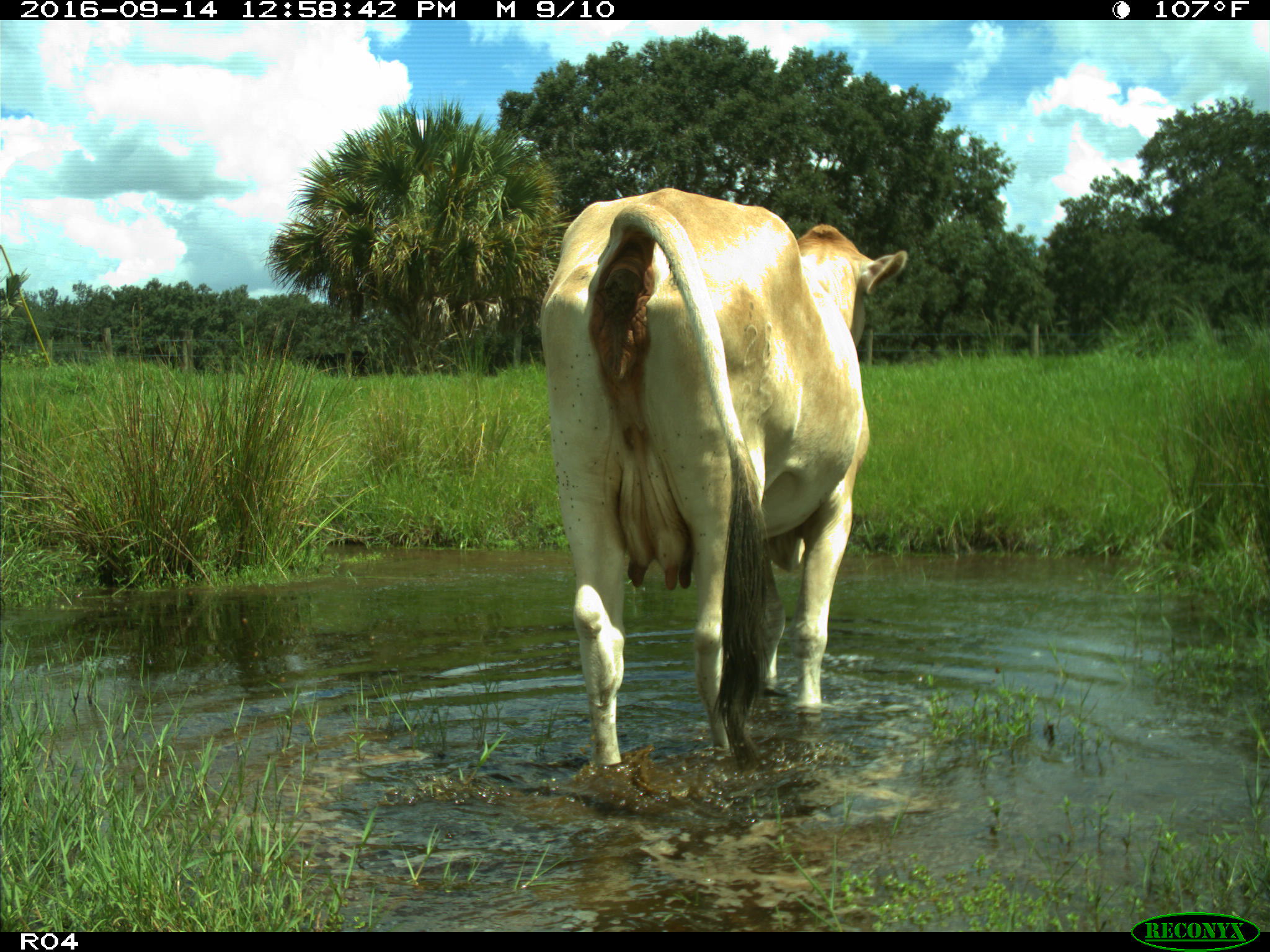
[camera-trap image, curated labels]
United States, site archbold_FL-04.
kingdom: Animalia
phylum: Chordata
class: Mammalia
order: Artiodactyla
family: Bovidae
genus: Bos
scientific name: Bos taurus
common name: domestic cow